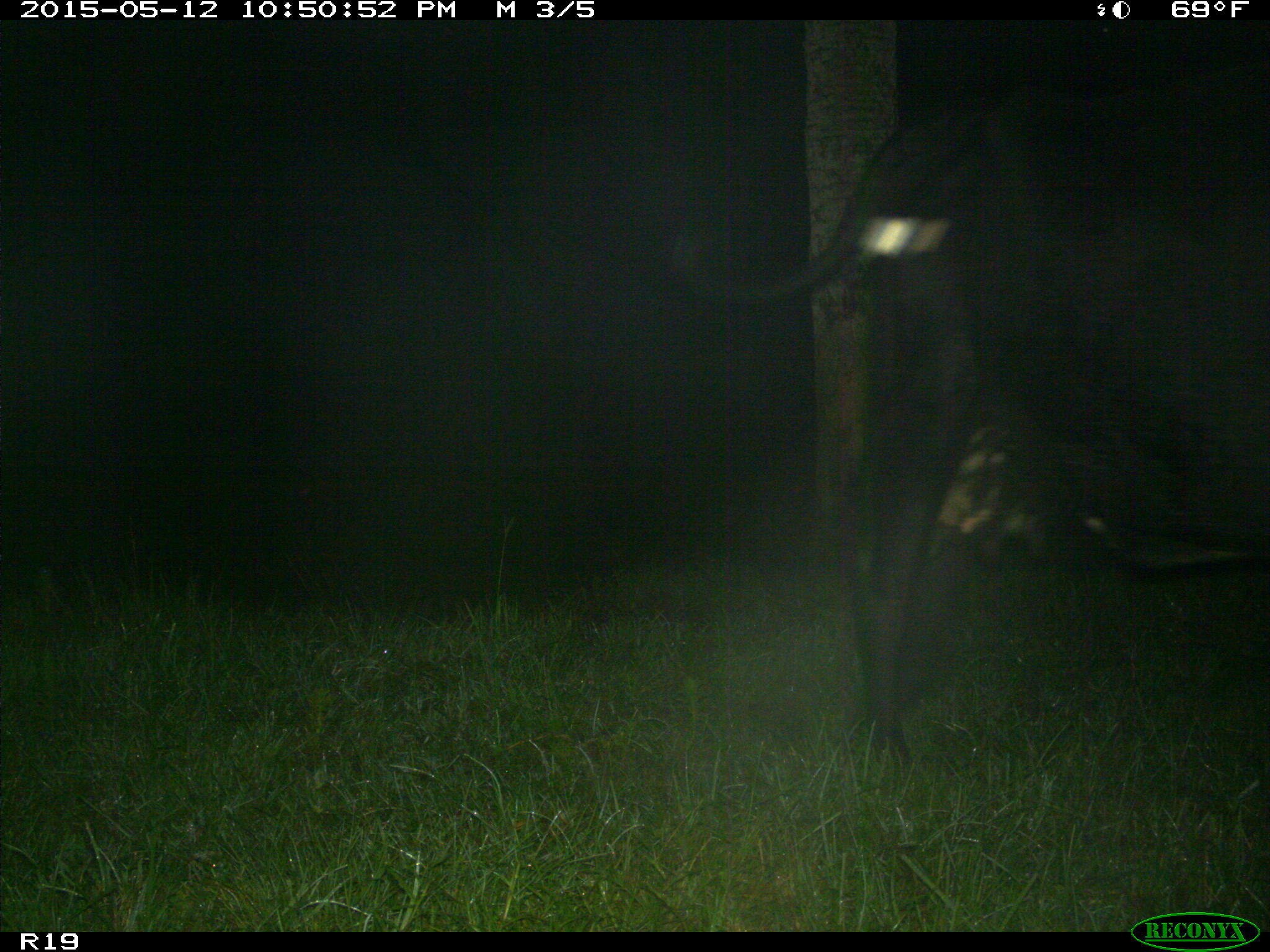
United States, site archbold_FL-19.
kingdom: Animalia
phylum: Chordata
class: Mammalia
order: Artiodactyla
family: Bovidae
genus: Bos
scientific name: Bos taurus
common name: domestic cow